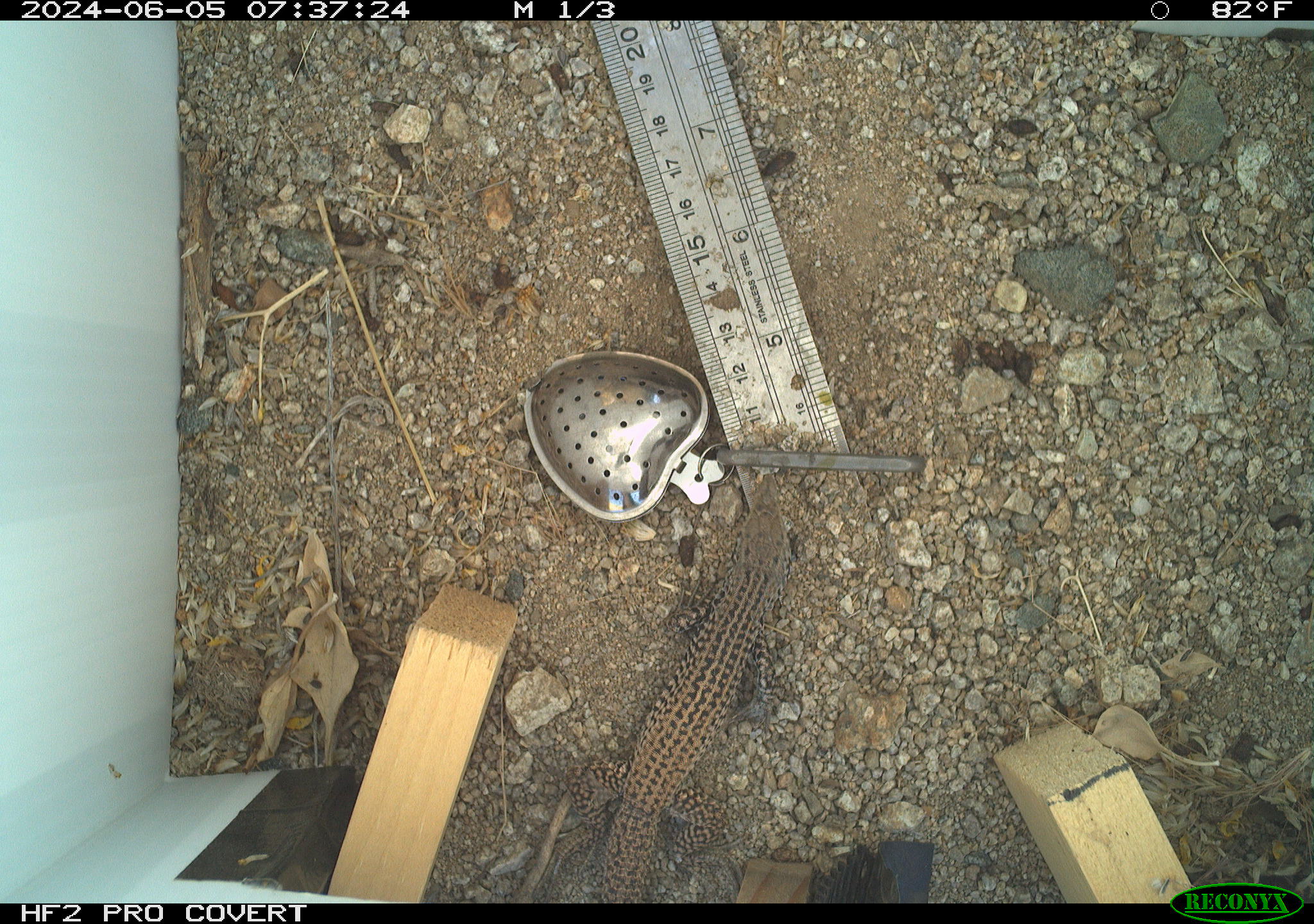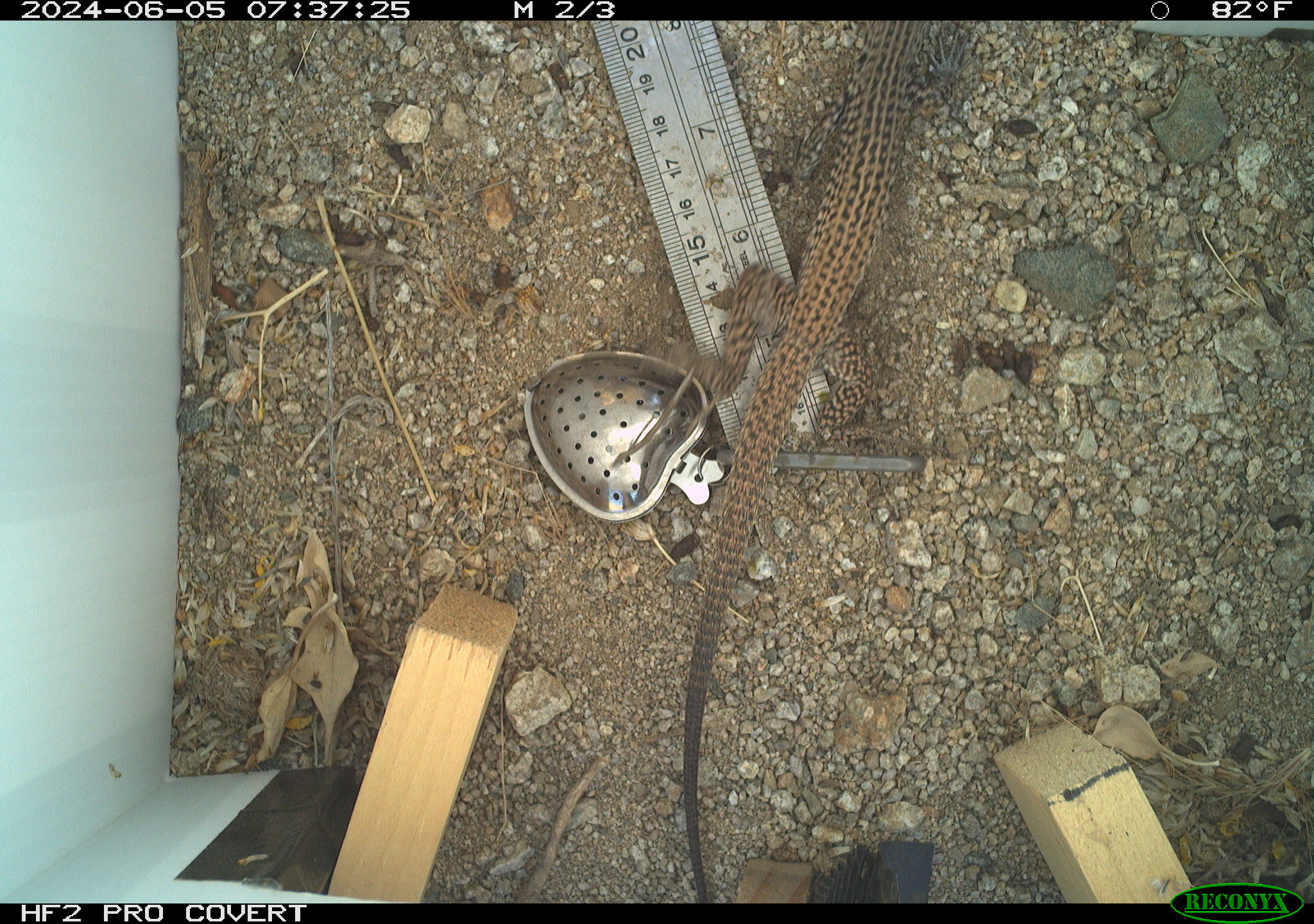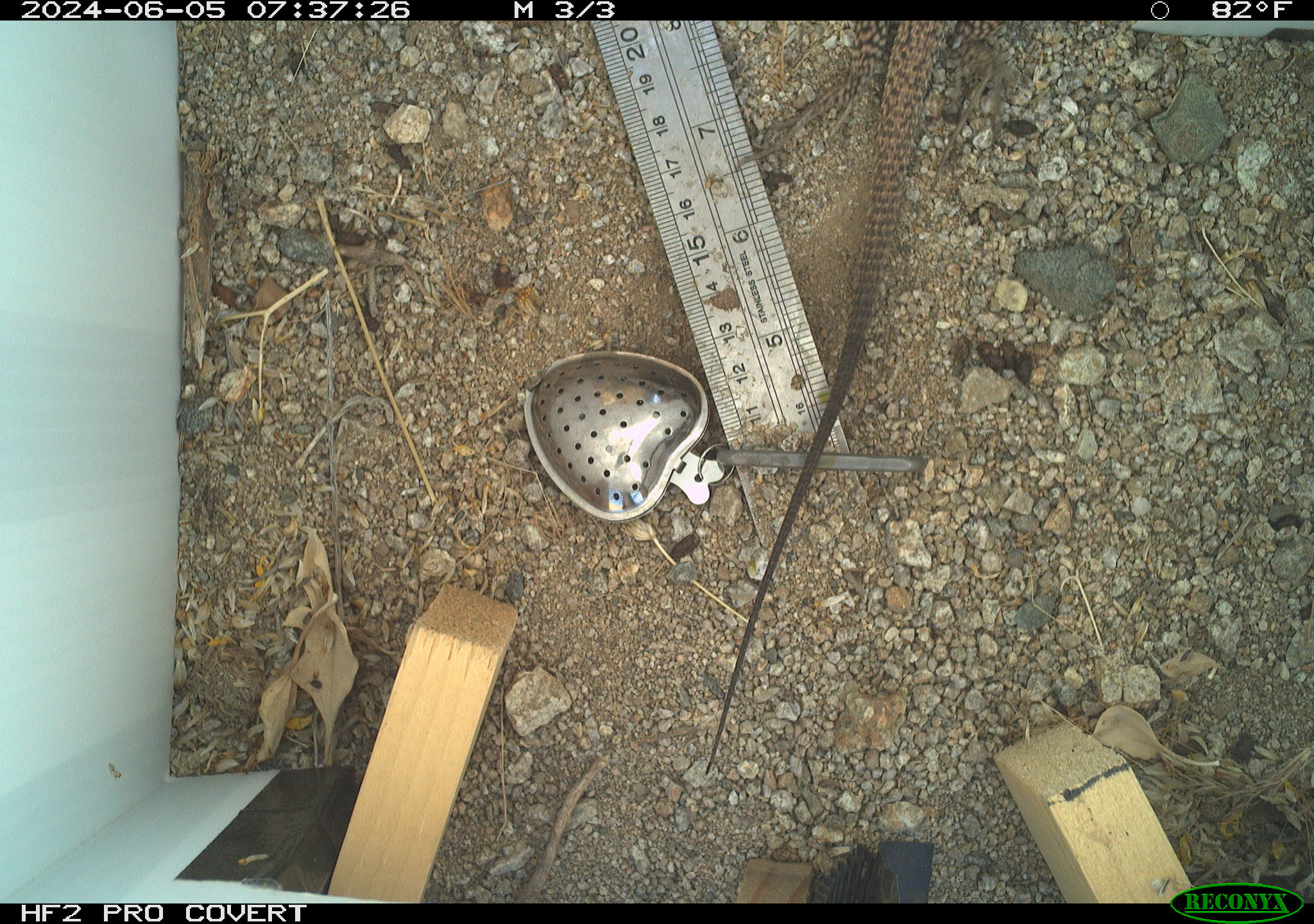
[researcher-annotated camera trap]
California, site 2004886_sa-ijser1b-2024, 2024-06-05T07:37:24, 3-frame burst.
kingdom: Animalia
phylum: Chordata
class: Reptilia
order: Squamata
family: Teiidae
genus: Aspidoscelis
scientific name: Aspidoscelis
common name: whiptail lizards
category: aspidoscelis species